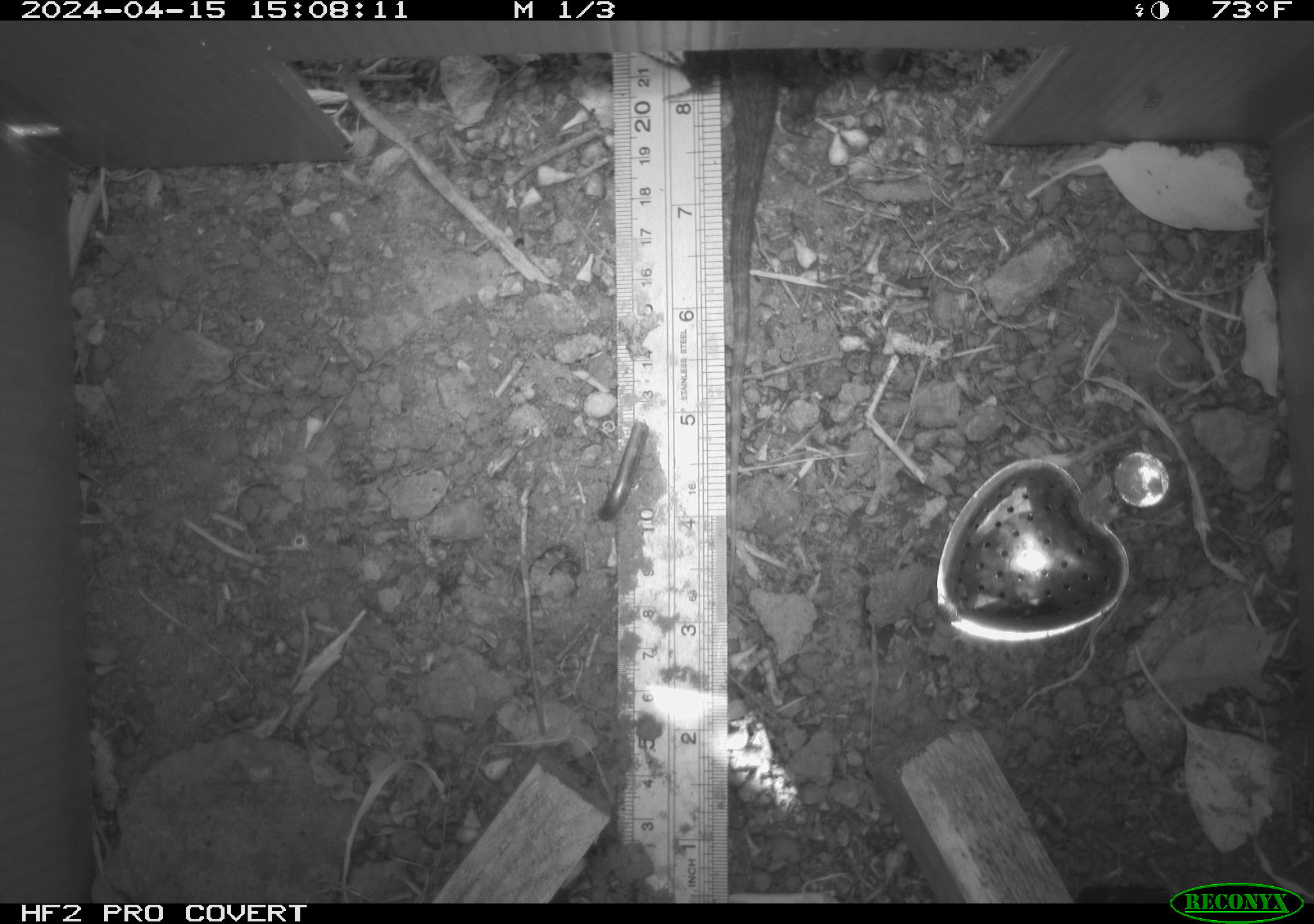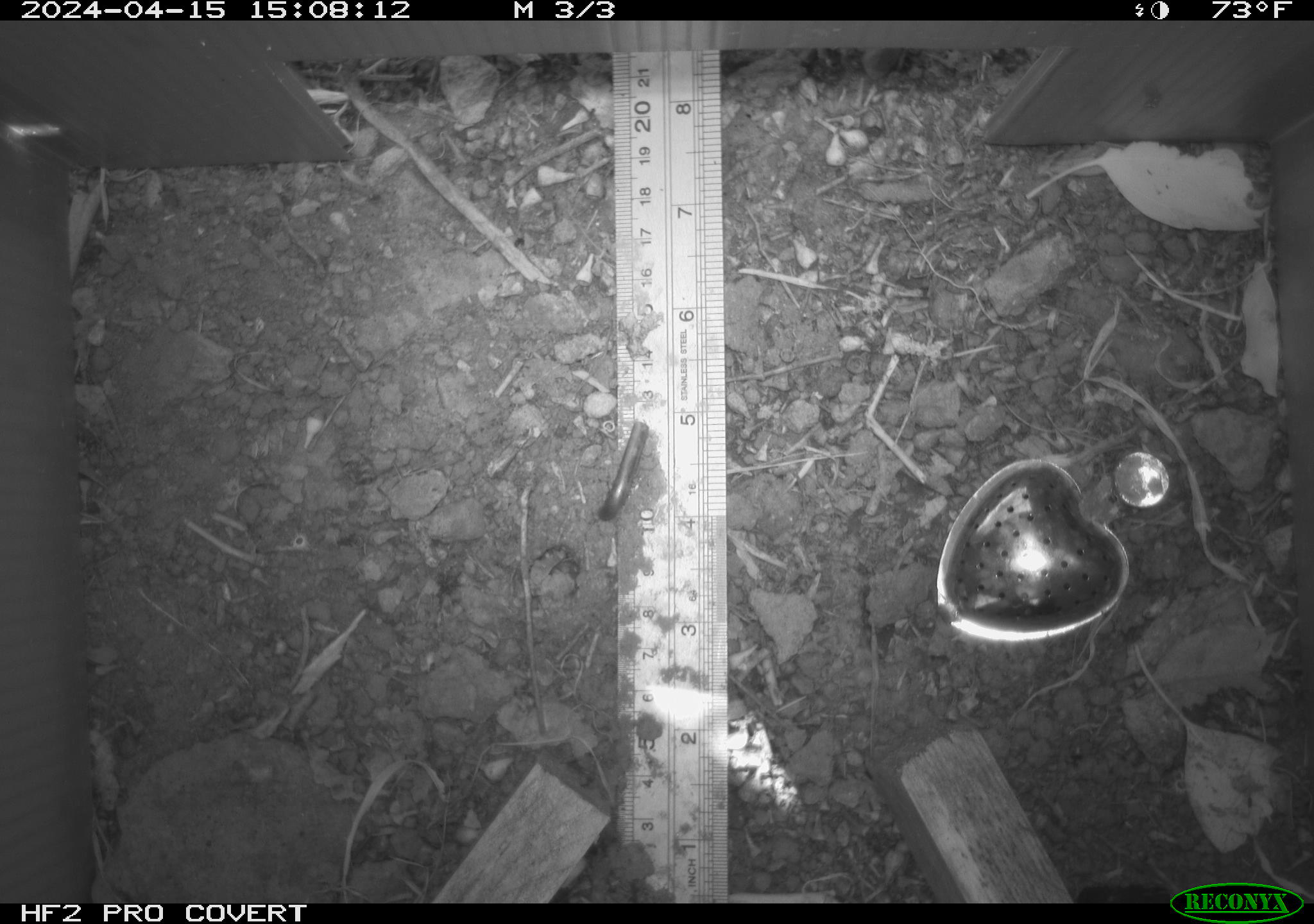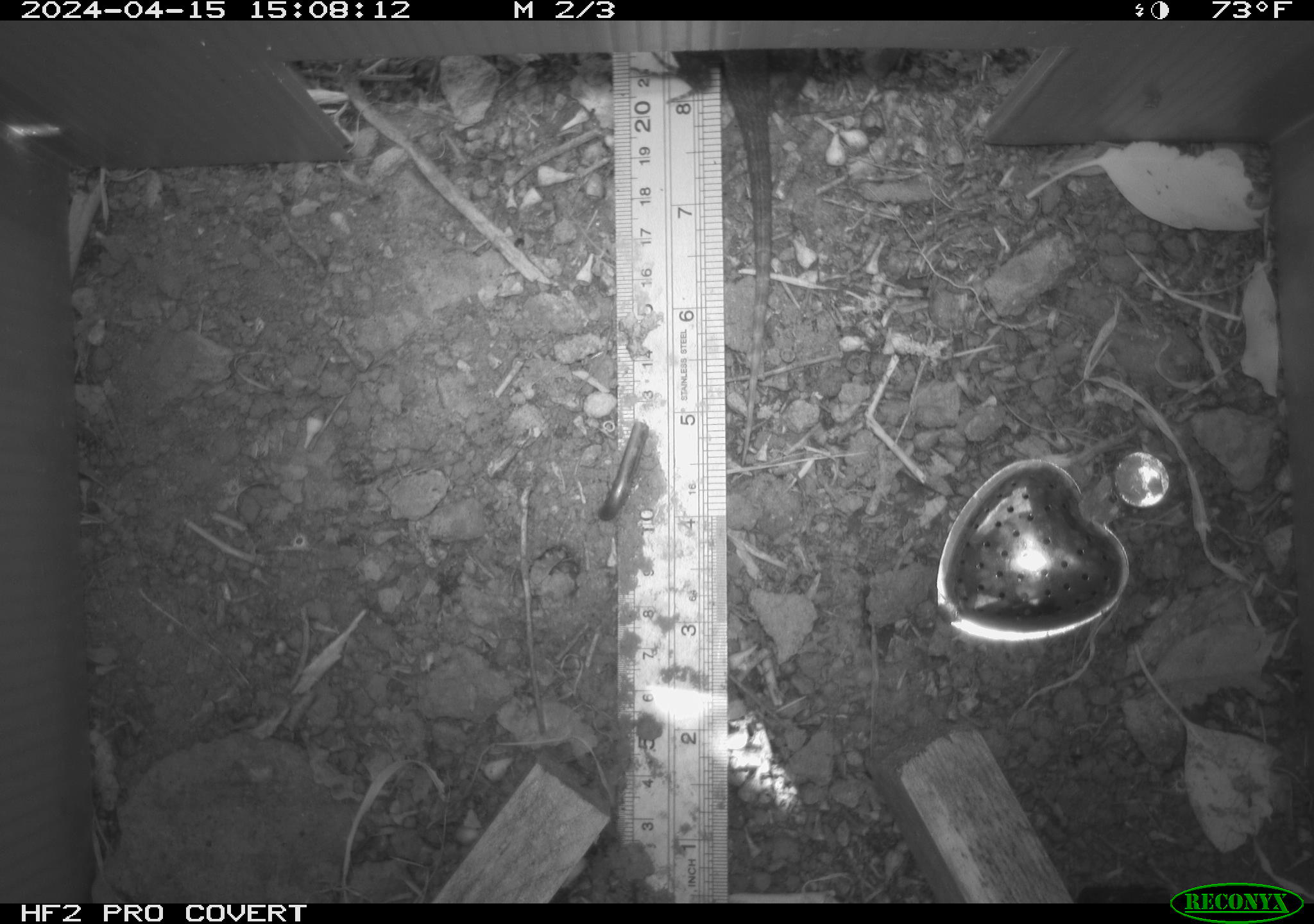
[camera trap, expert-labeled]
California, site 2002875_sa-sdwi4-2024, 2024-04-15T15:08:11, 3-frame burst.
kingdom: Animalia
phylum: Chordata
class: Reptilia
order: Squamata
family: Phrynosomatidae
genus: Sceloporus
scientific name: Sceloporus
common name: spiny lizards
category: sceloporus species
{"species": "sceloporus species (spiny lizards) (Sceloporus)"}